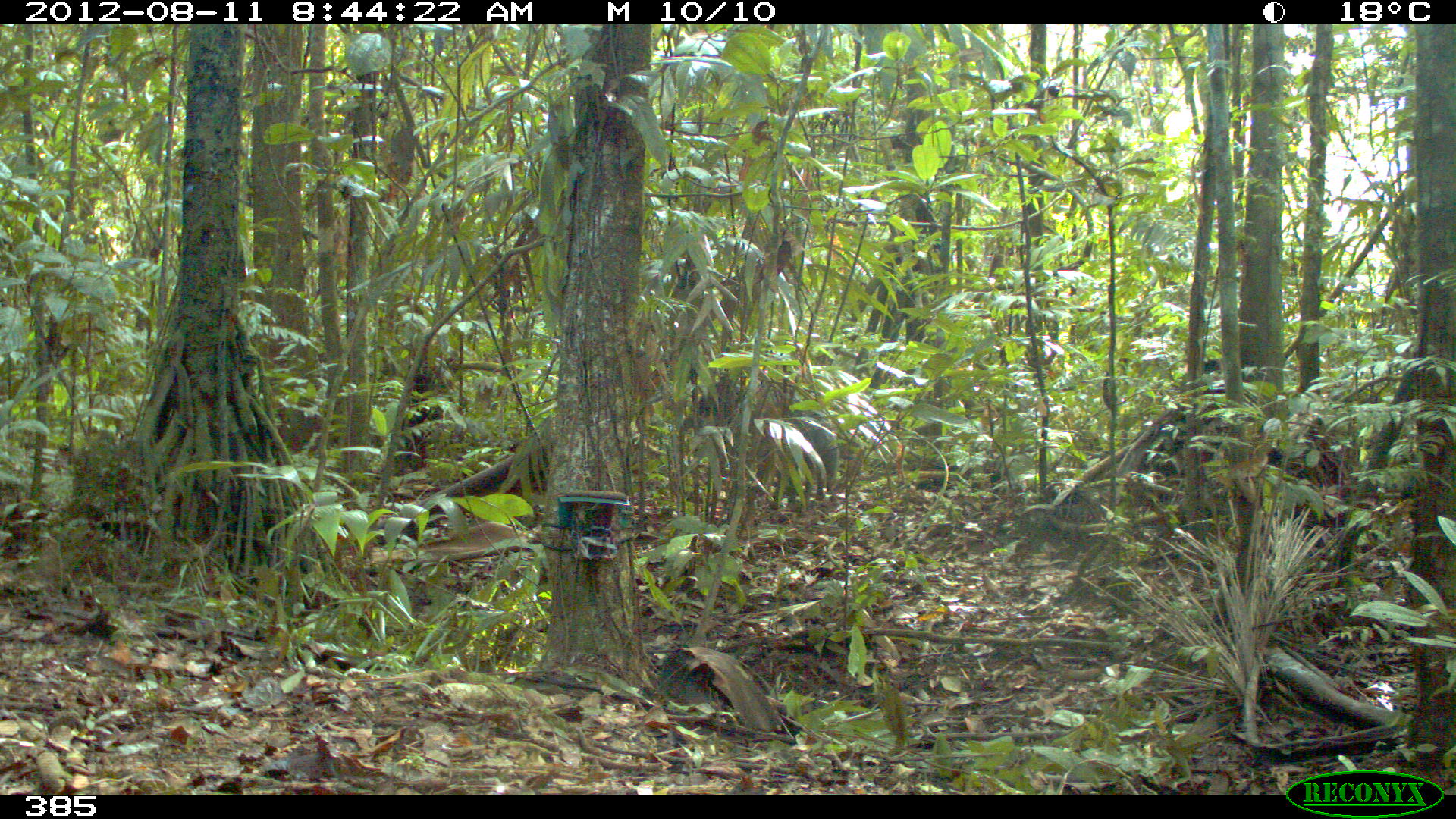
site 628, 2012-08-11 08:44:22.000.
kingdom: Animalia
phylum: Chordata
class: Mammalia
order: Artiodactyla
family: Tayassuidae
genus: Tayassu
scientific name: Tayassu pecari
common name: white-lipped peccary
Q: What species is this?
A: Tayassu pecari (white-lipped peccary).